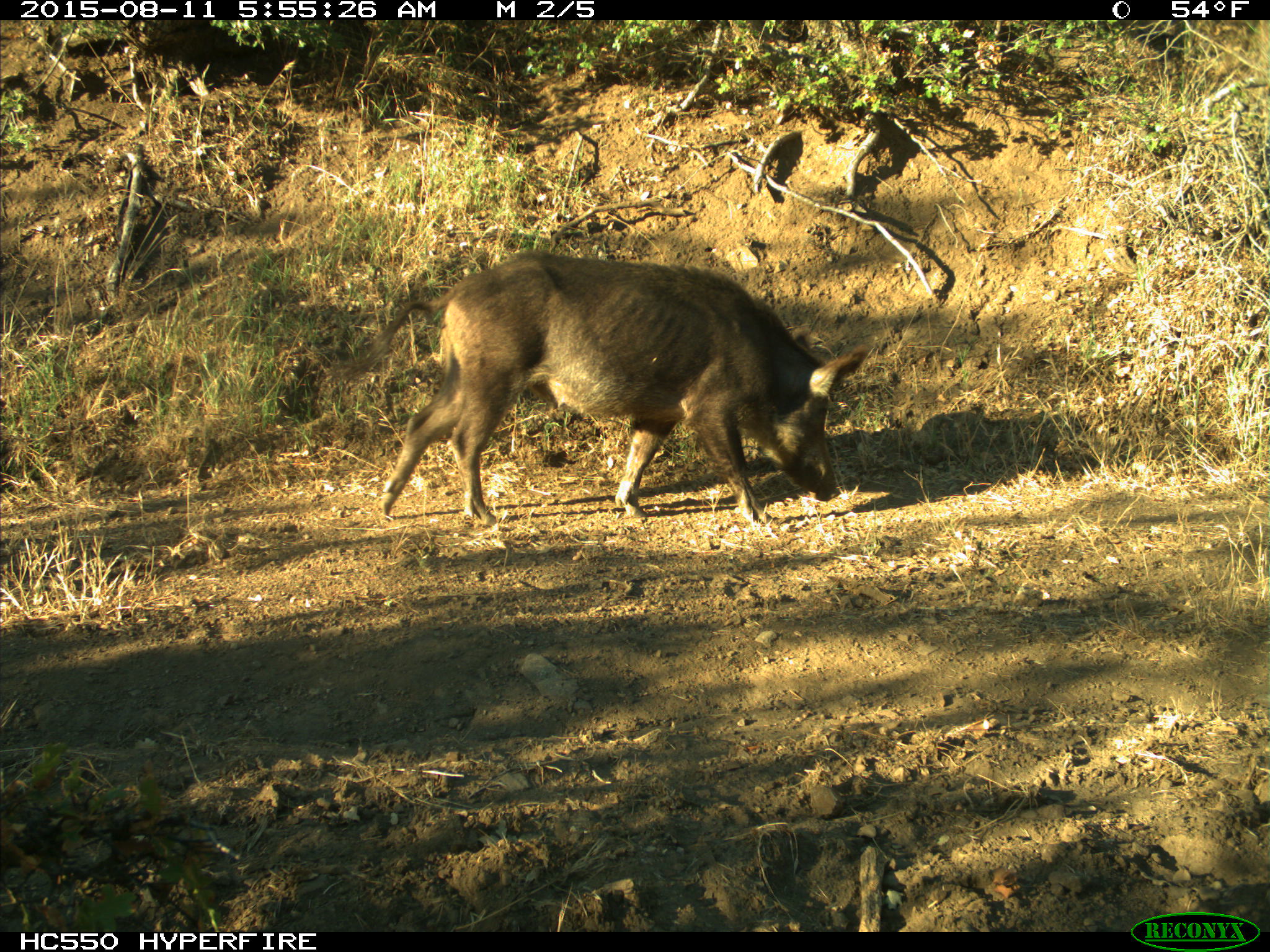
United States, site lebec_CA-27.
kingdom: Animalia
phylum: Chordata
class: Mammalia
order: Artiodactyla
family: Suidae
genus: Sus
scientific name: Sus scrofa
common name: wild boar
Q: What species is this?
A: Sus scrofa (wild boar).